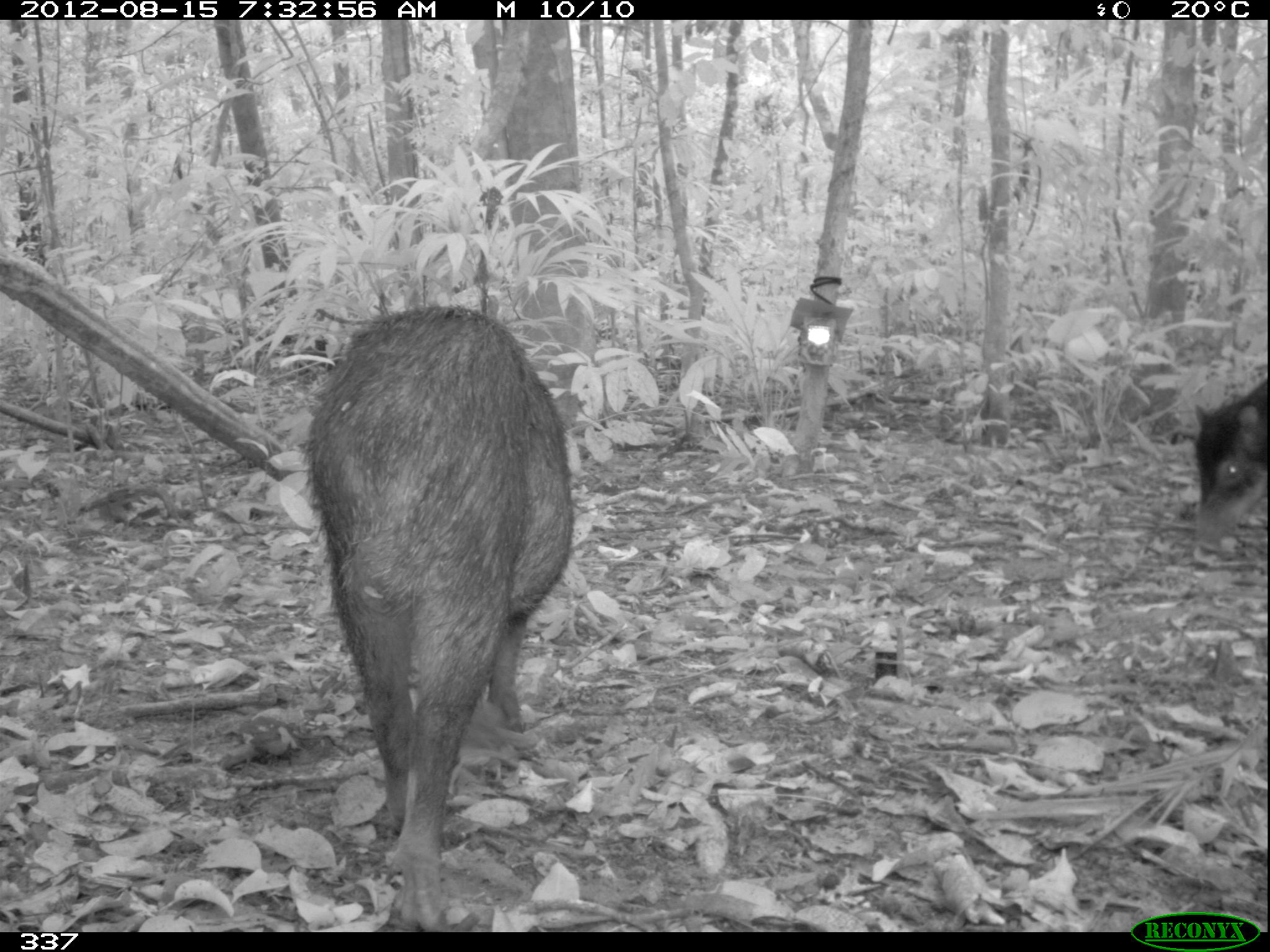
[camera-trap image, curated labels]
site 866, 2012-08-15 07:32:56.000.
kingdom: Animalia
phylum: Chordata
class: Mammalia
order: Artiodactyla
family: Tayassuidae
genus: Tayassu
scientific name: Tayassu pecari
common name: white-lipped peccary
Tayassu pecari (white-lipped peccary).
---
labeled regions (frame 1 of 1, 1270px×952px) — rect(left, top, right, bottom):
tayassu pecari: rect(298, 305, 572, 929); rect(1193, 369, 1270, 556)